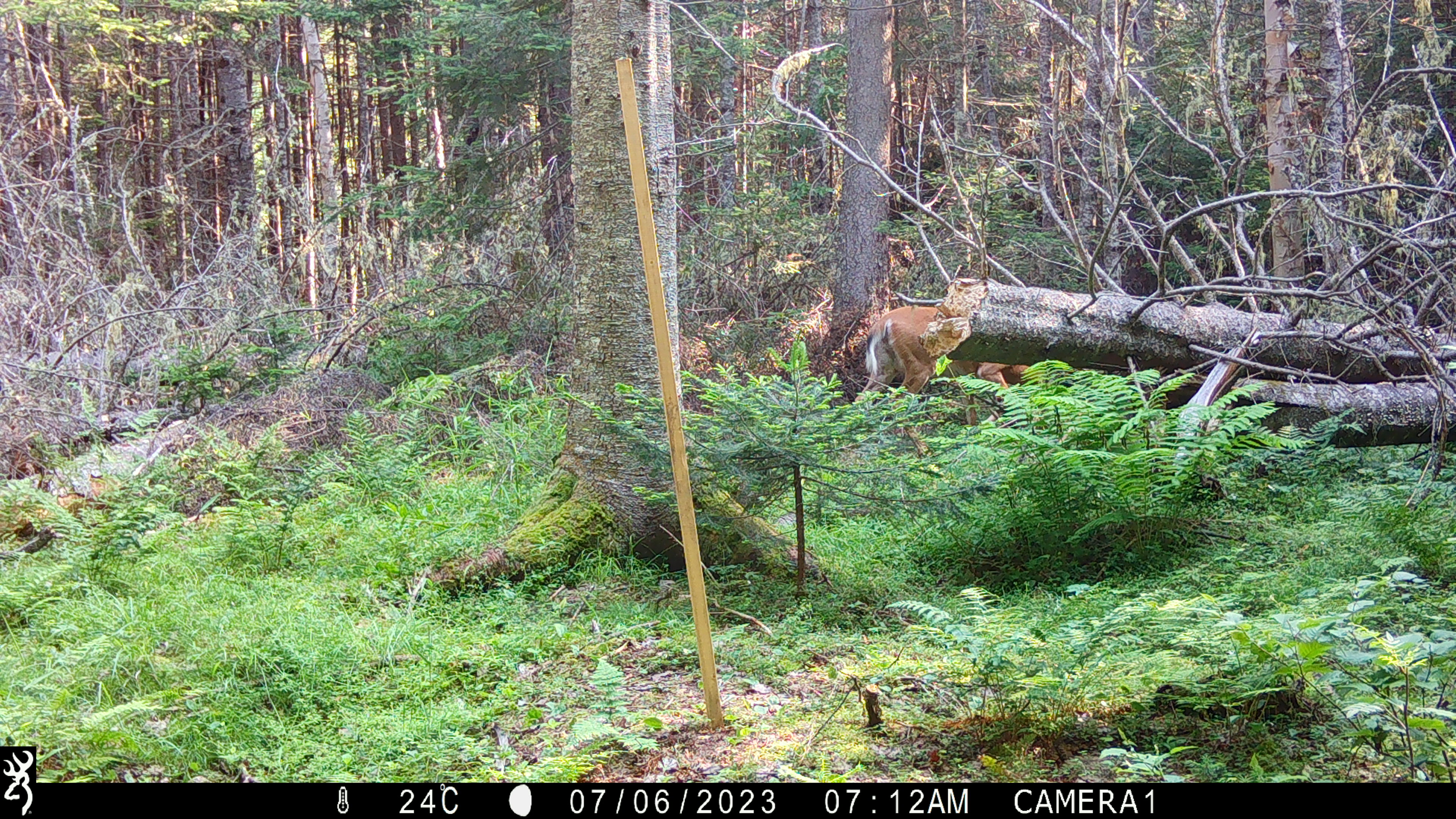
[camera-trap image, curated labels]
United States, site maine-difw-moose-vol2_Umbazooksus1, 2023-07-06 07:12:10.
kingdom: Animalia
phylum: Chordata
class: Mammalia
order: Artiodactyla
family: Cervidae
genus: Odocoileus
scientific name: Odocoileus virginianus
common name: white-tailed deer